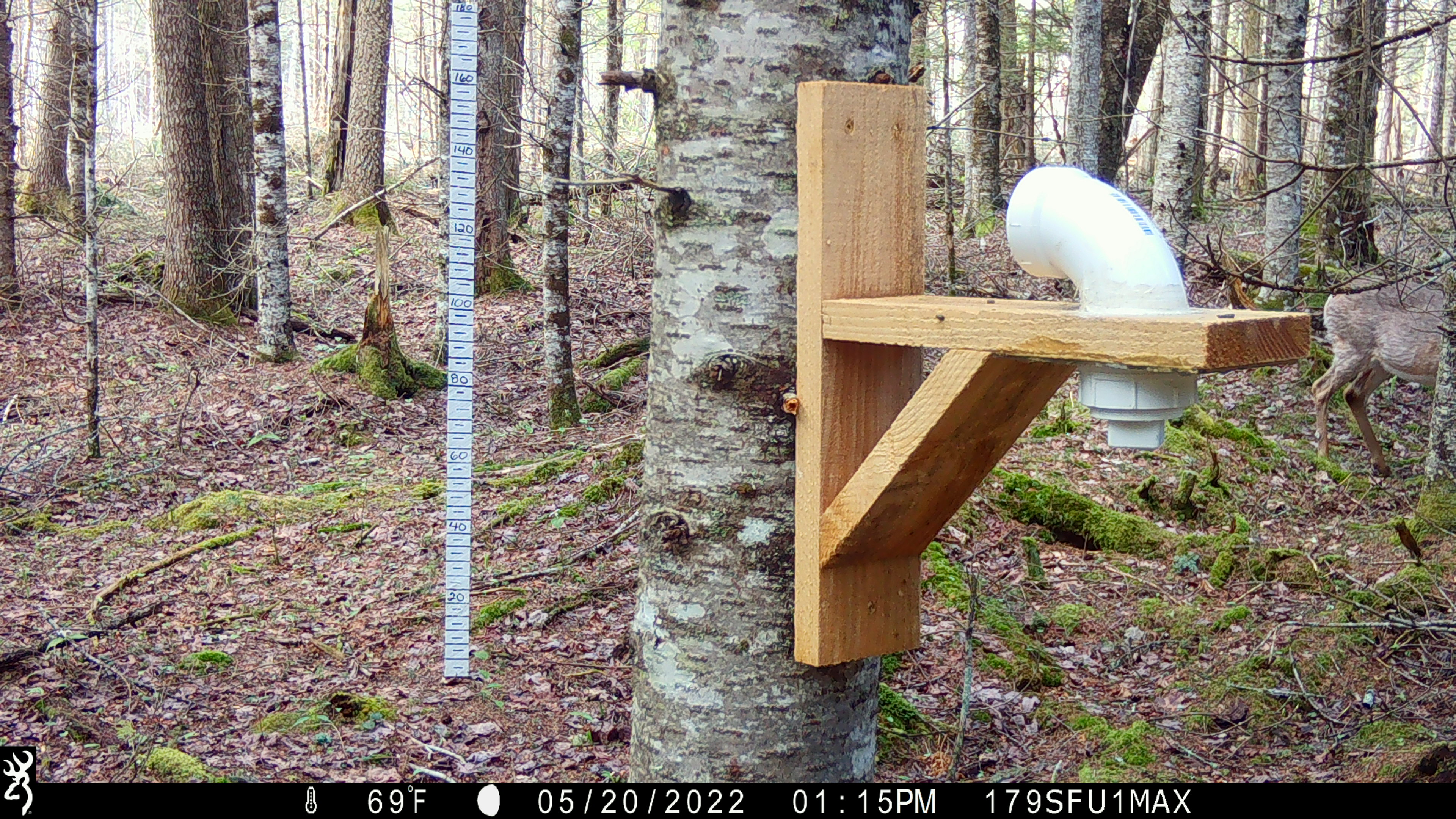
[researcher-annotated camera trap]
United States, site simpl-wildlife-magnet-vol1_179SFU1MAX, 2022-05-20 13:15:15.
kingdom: Animalia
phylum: Chordata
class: Mammalia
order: Artiodactyla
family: Cervidae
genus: Odocoileus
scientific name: Odocoileus virginianus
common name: white-tailed deer